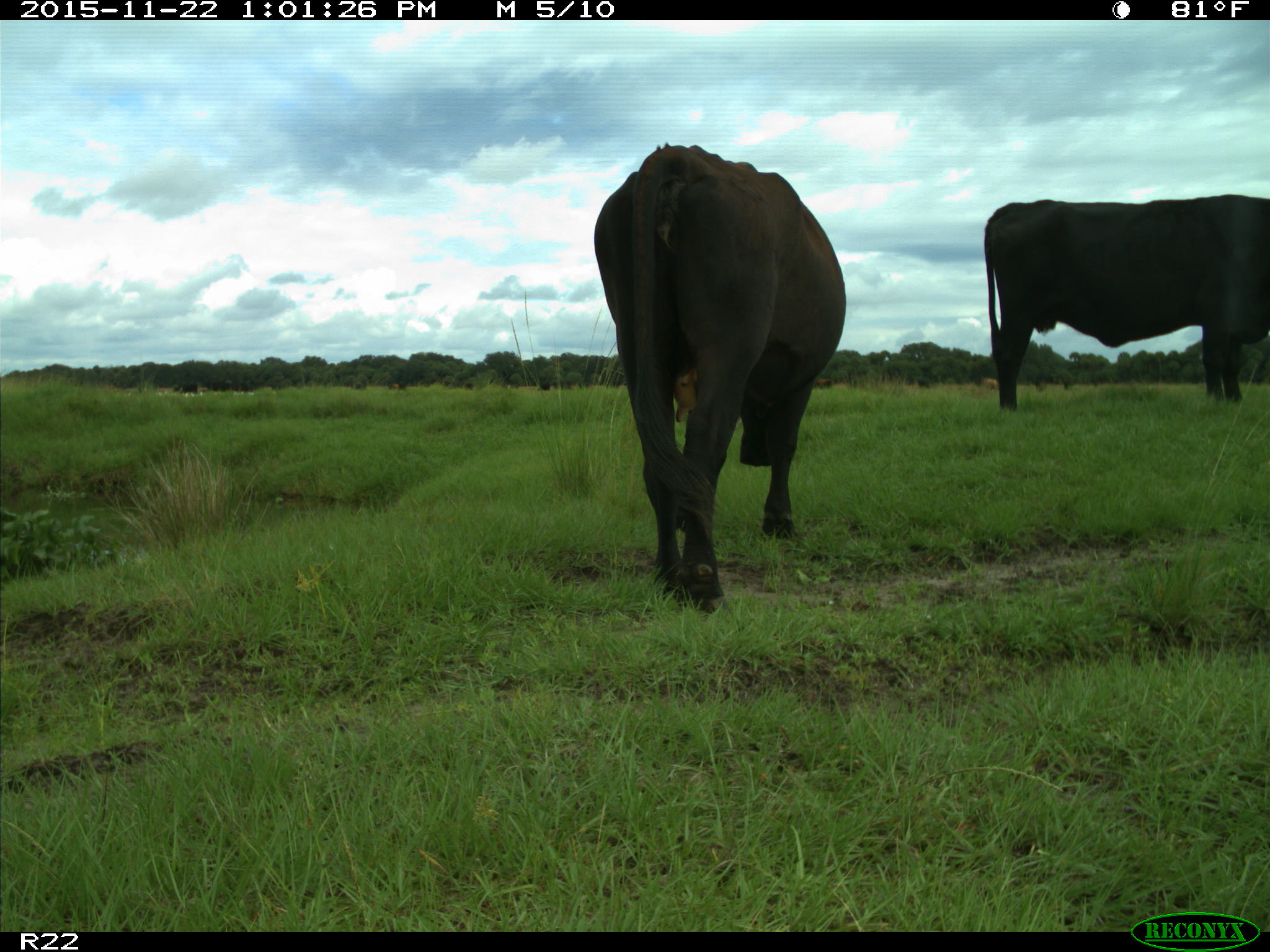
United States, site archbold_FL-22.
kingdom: Animalia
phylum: Chordata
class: Mammalia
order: Artiodactyla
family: Bovidae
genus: Bos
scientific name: Bos taurus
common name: domestic cow